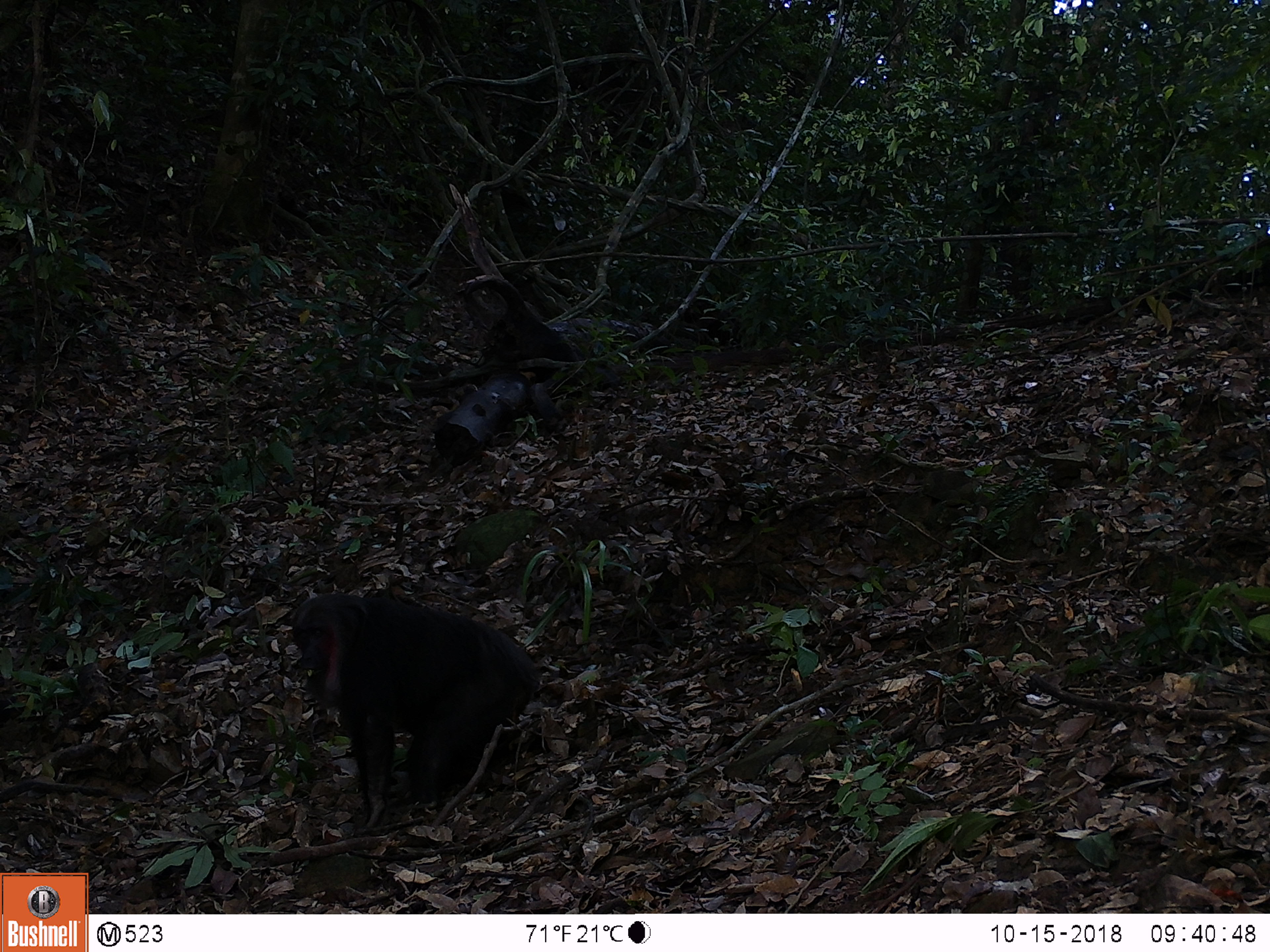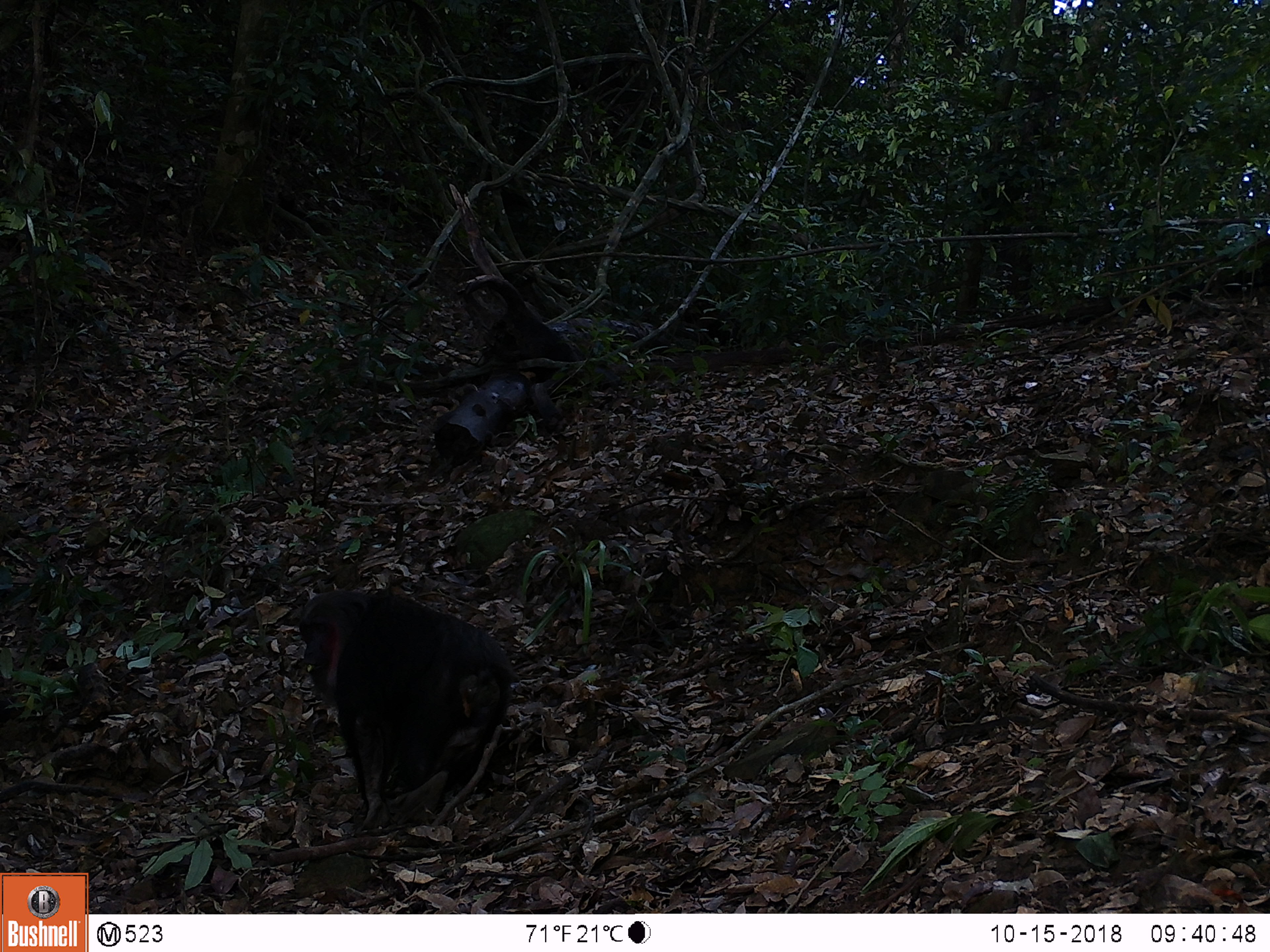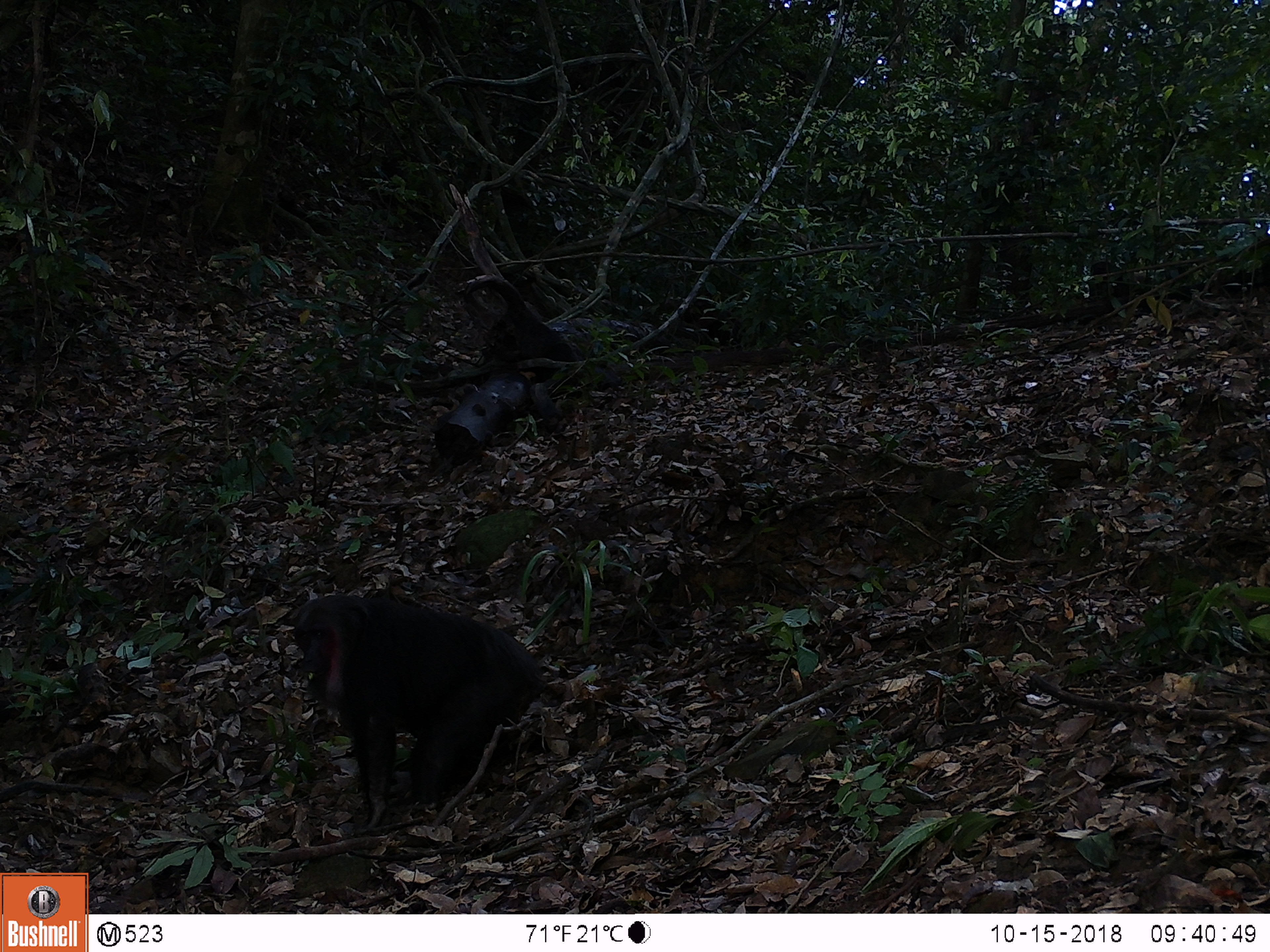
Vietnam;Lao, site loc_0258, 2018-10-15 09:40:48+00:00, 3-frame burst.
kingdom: Animalia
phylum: Chordata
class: Mammalia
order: Primates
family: Cercopithecidae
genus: Macaca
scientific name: Macaca arctoides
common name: stump-tailed macaque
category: stump tailed macaque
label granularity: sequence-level